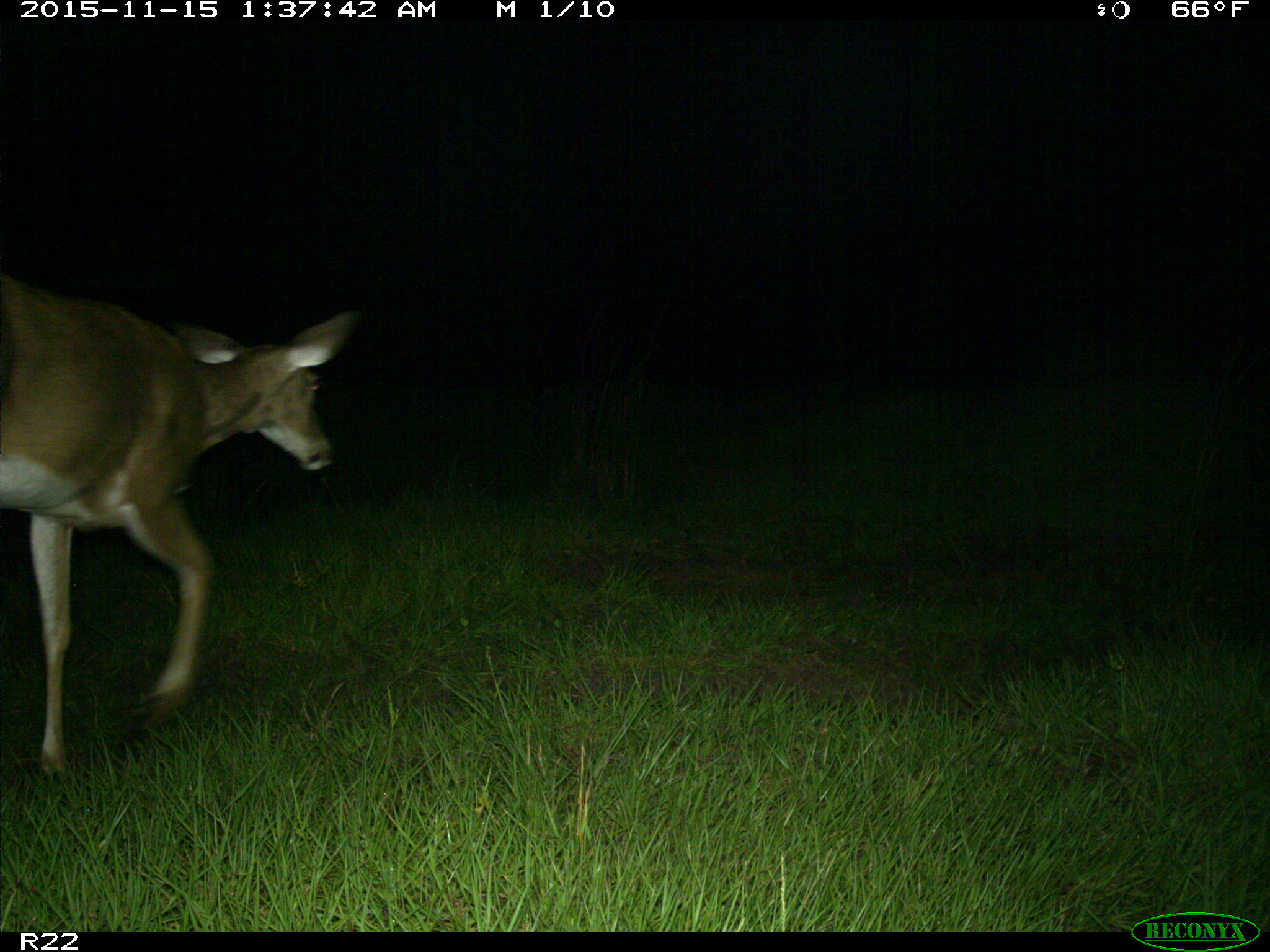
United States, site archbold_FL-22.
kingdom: Animalia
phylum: Chordata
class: Mammalia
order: Artiodactyla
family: Cervidae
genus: Odocoileus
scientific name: Odocoileus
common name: deer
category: unidentified deer